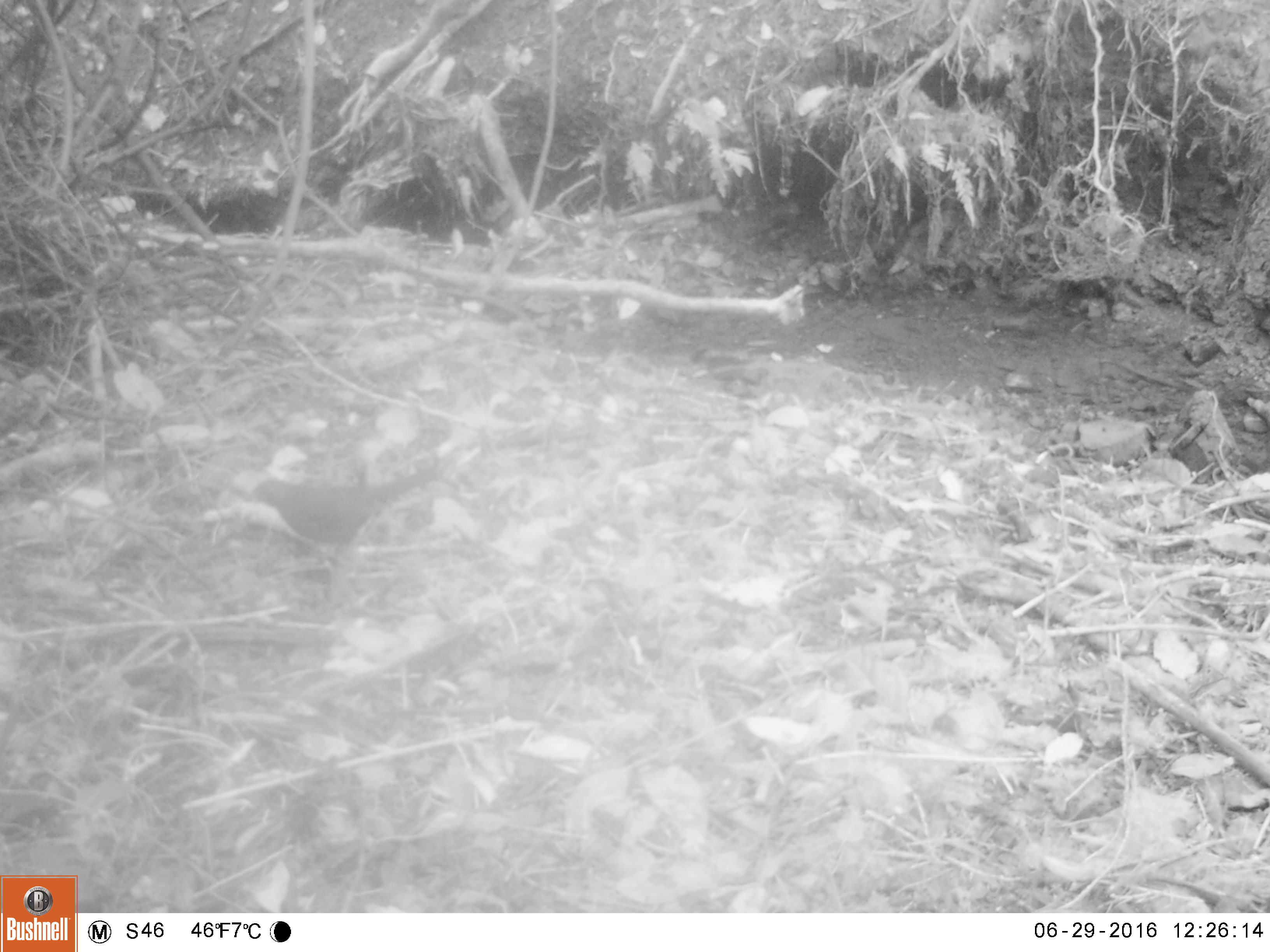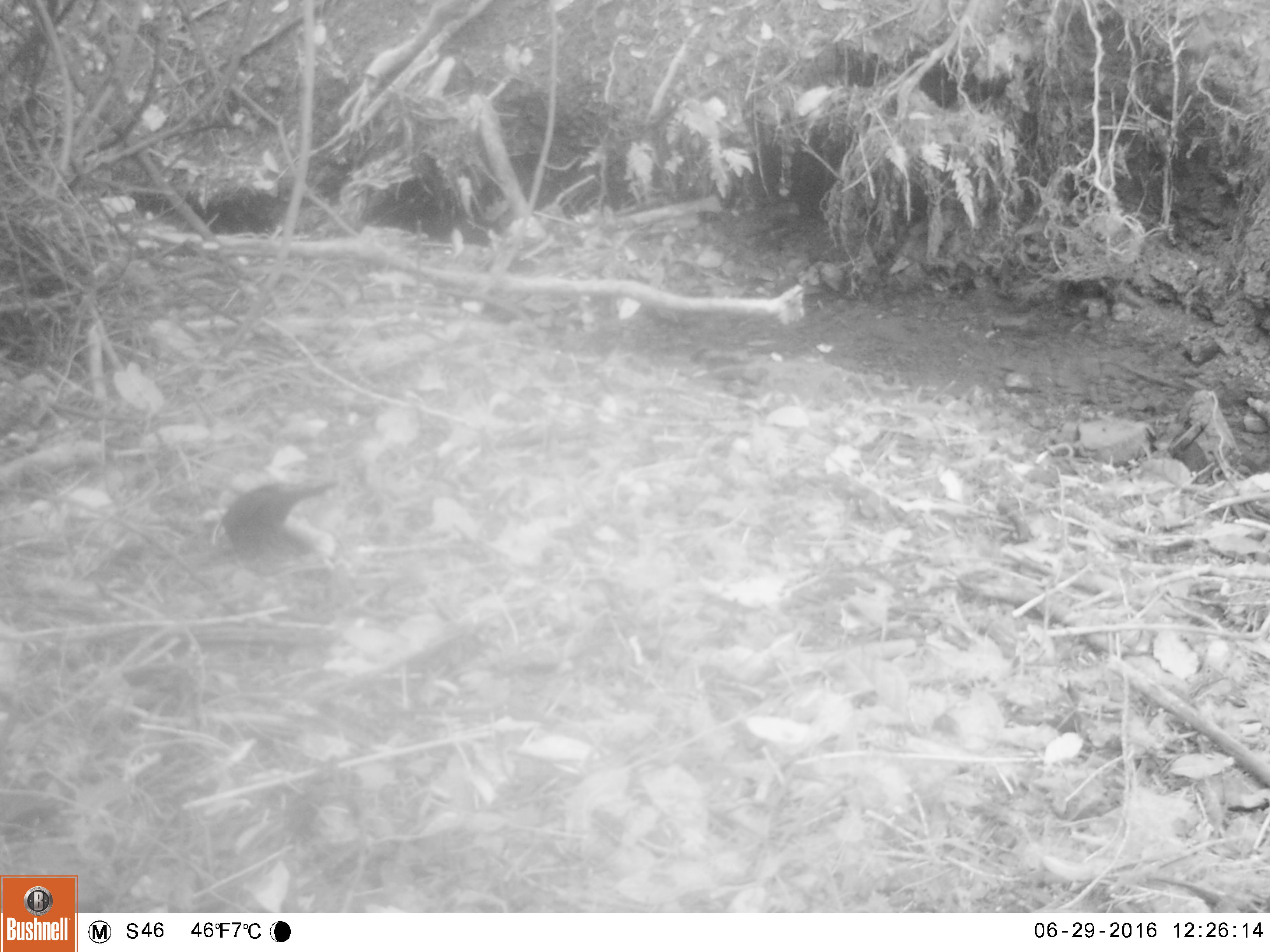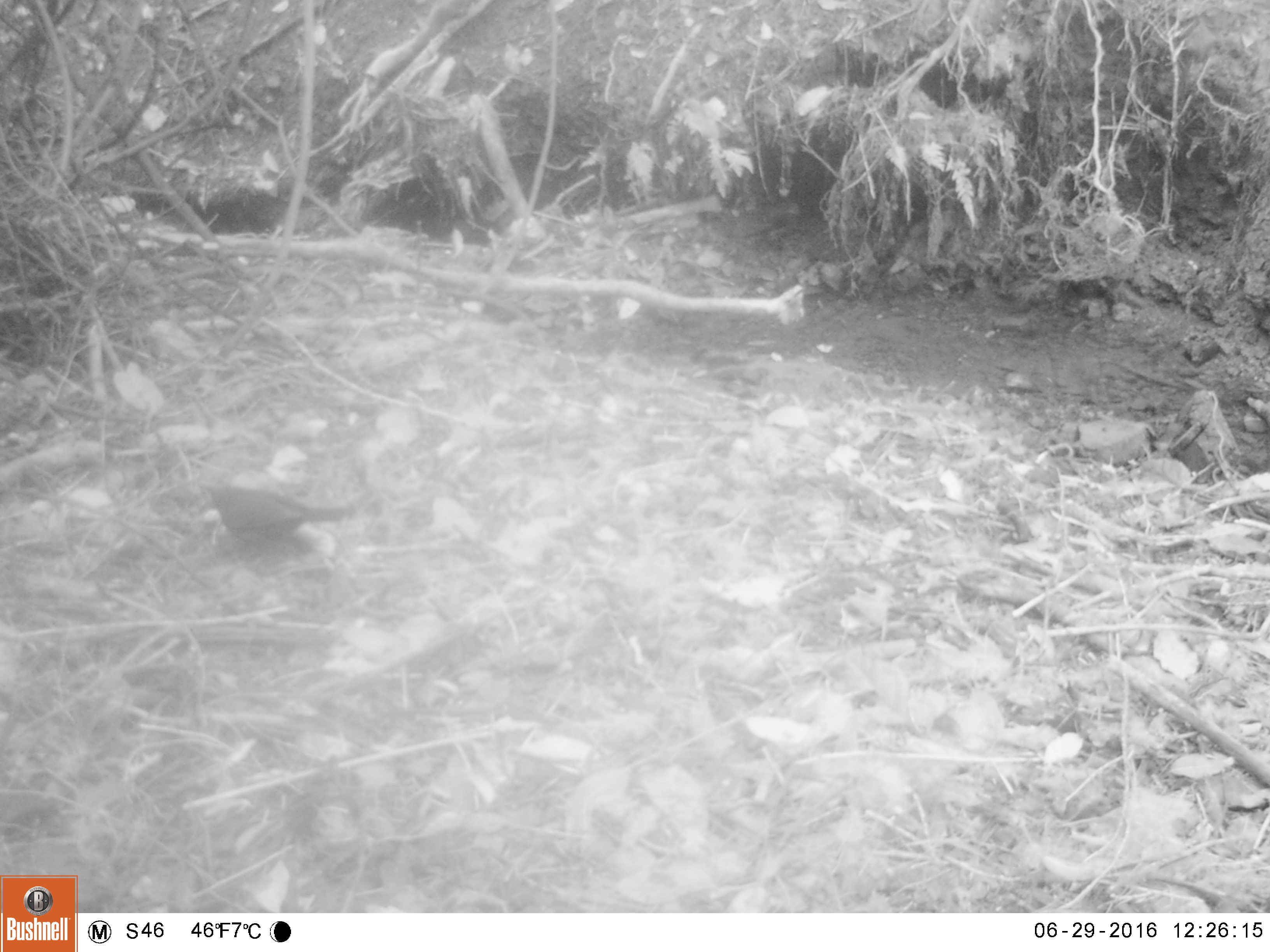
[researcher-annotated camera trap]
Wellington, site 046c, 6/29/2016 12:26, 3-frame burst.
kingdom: Animalia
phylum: Chordata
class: Aves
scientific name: Aves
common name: bird